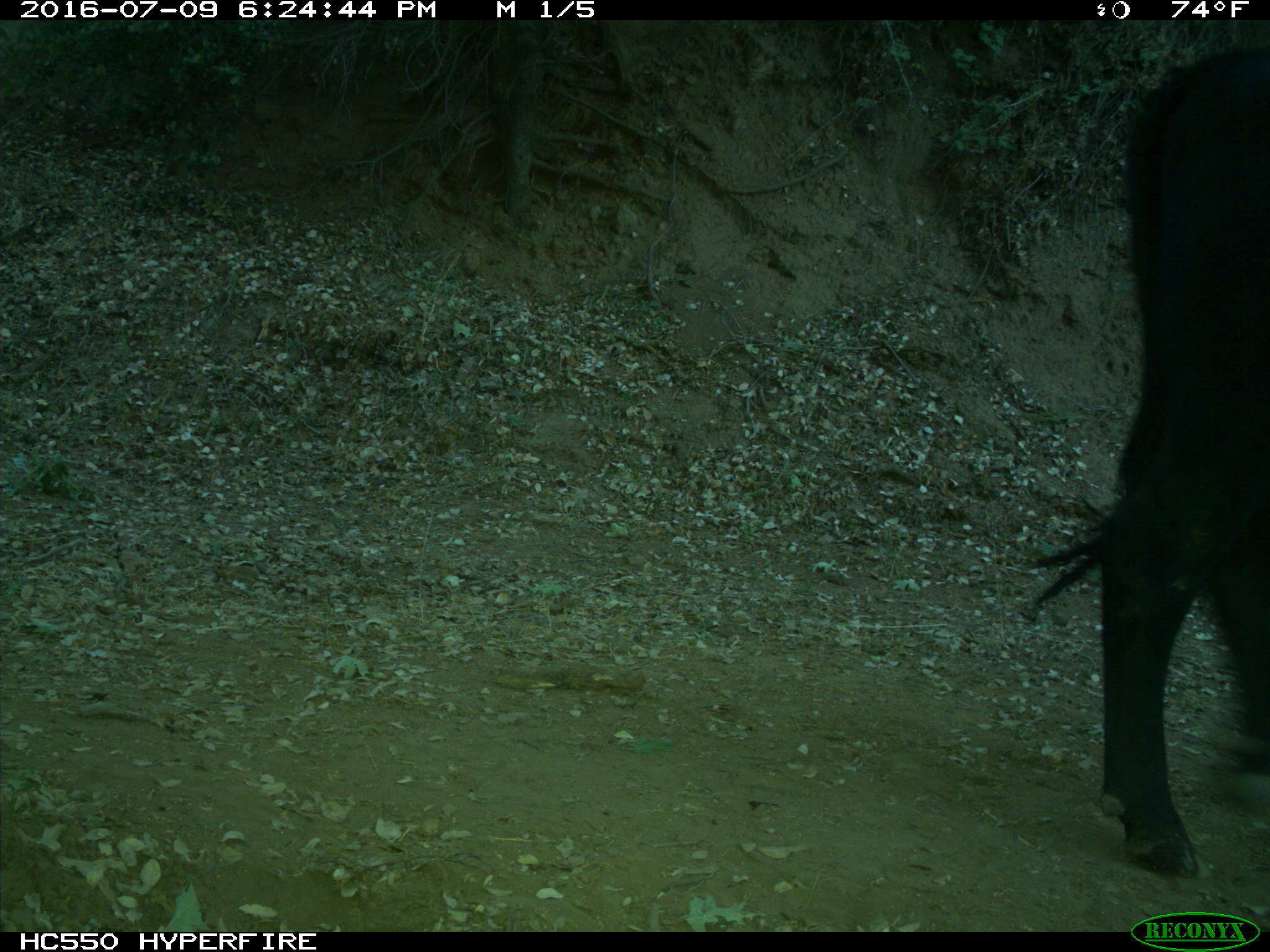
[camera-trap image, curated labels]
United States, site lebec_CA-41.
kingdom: Animalia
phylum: Chordata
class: Mammalia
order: Artiodactyla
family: Bovidae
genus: Bos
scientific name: Bos taurus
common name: domestic cow